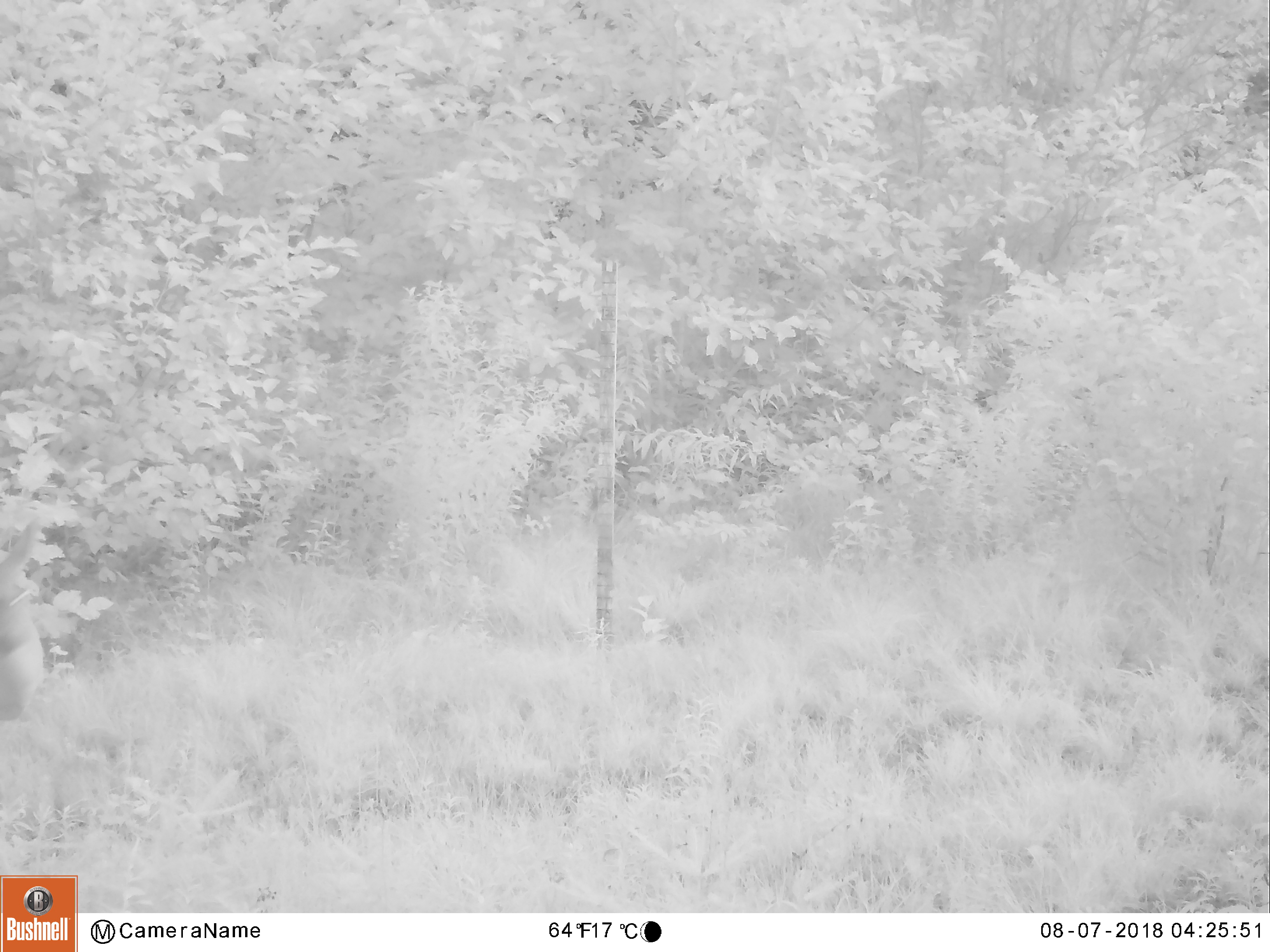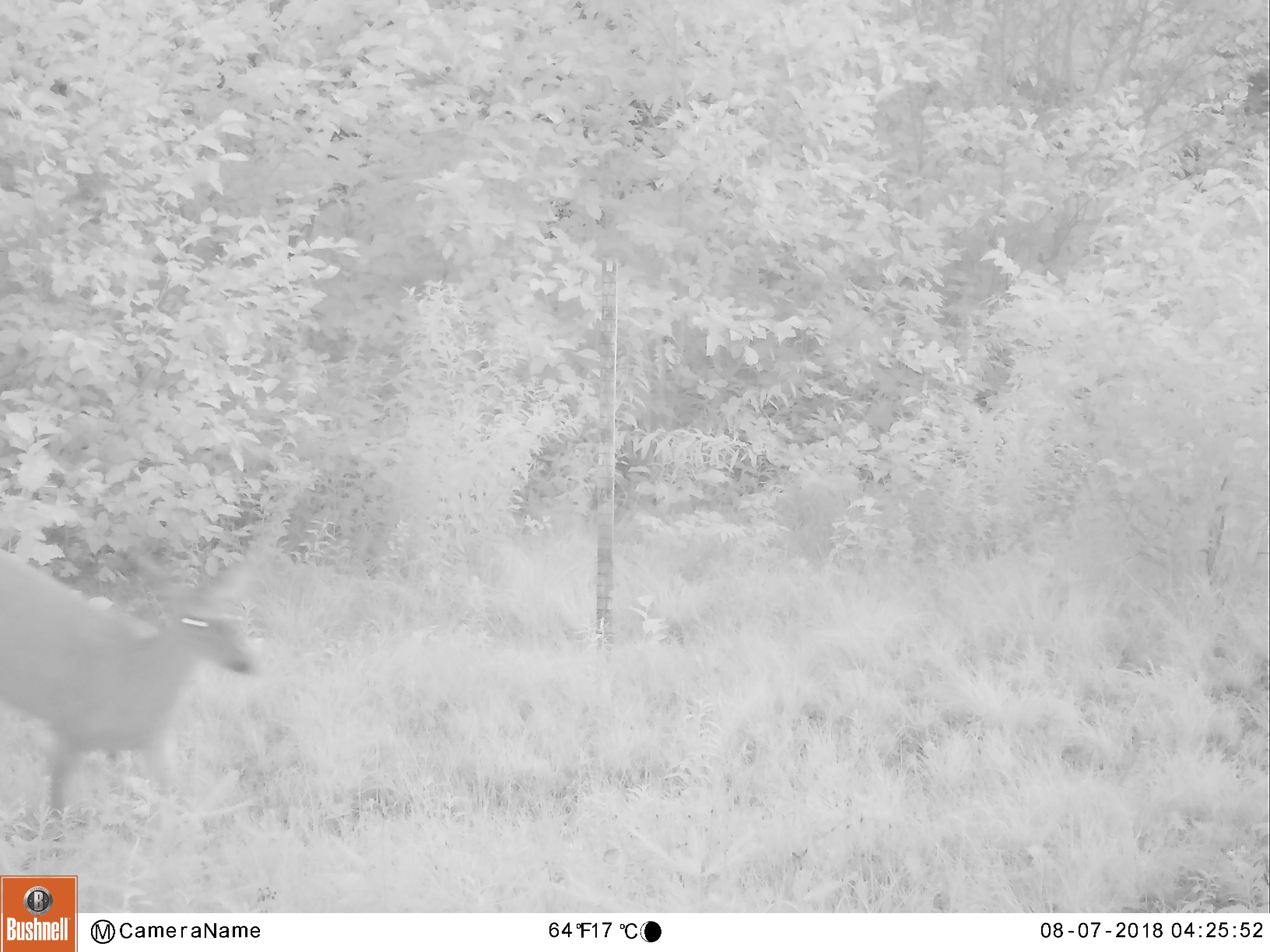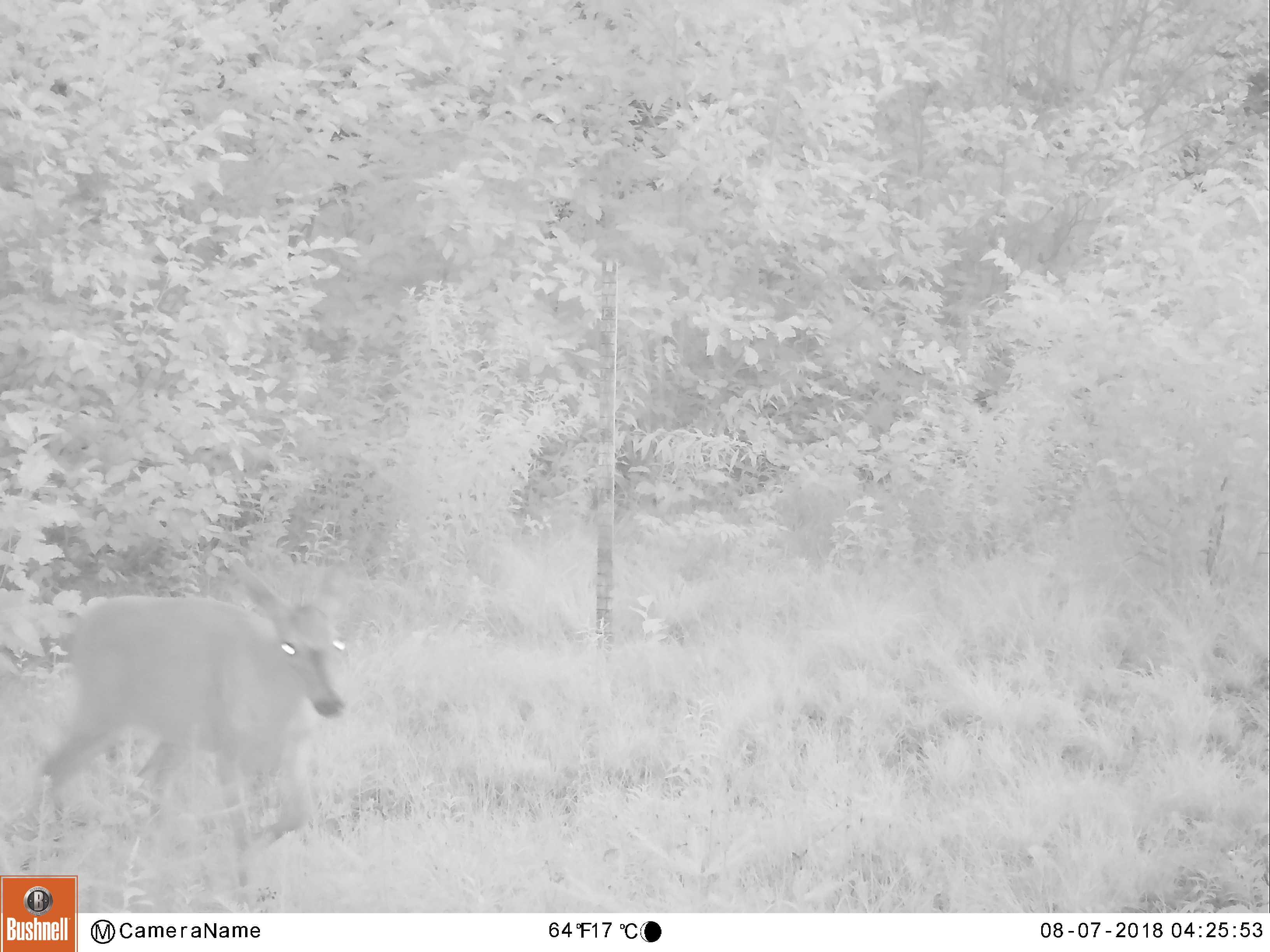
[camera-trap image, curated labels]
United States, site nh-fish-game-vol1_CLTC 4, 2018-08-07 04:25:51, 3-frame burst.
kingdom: Animalia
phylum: Chordata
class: Mammalia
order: Artiodactyla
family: Cervidae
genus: Odocoileus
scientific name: Odocoileus virginianus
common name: white-tailed deer